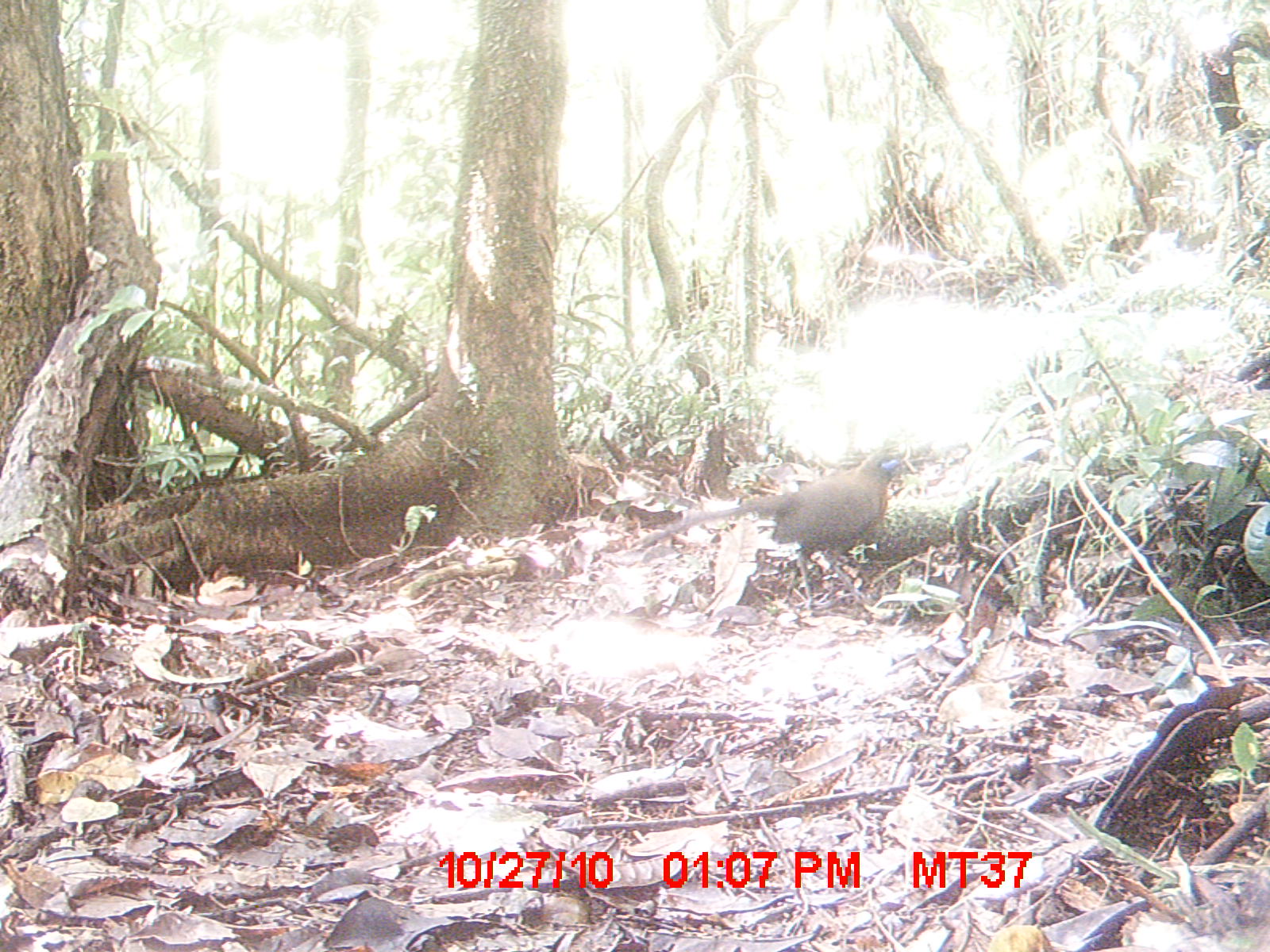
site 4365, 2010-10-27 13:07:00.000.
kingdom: Animalia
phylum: Chordata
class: Aves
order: Cuculiformes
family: Cuculidae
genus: Coua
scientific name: Coua serriana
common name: red-breasted coua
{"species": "Coua serriana (red-breasted coua)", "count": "1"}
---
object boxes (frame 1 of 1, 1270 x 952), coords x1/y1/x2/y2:
coua serriana: 643/447/908/612